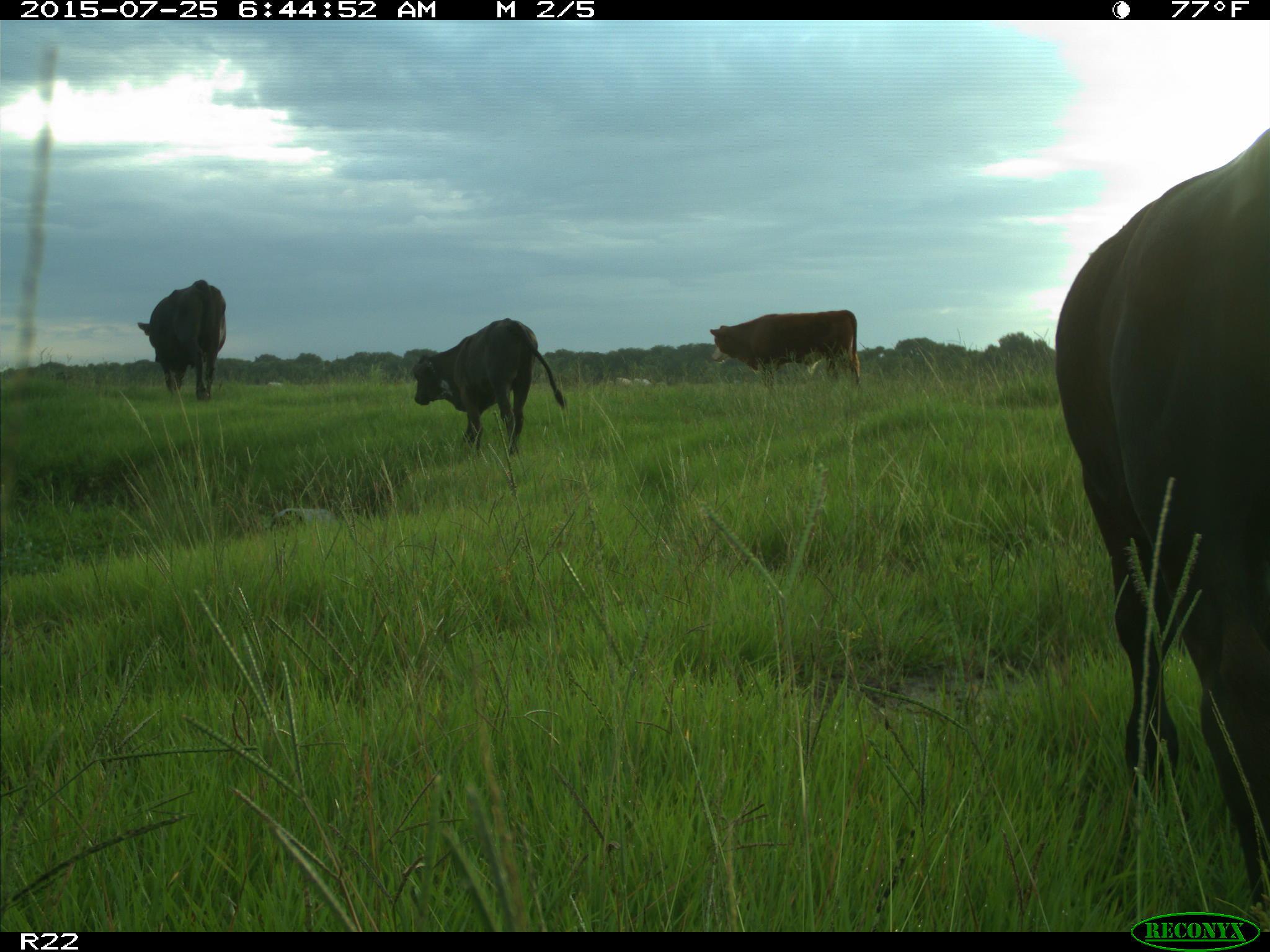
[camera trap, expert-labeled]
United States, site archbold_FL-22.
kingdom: Animalia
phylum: Chordata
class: Mammalia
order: Artiodactyla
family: Bovidae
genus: Bos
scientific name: Bos taurus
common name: domestic cow